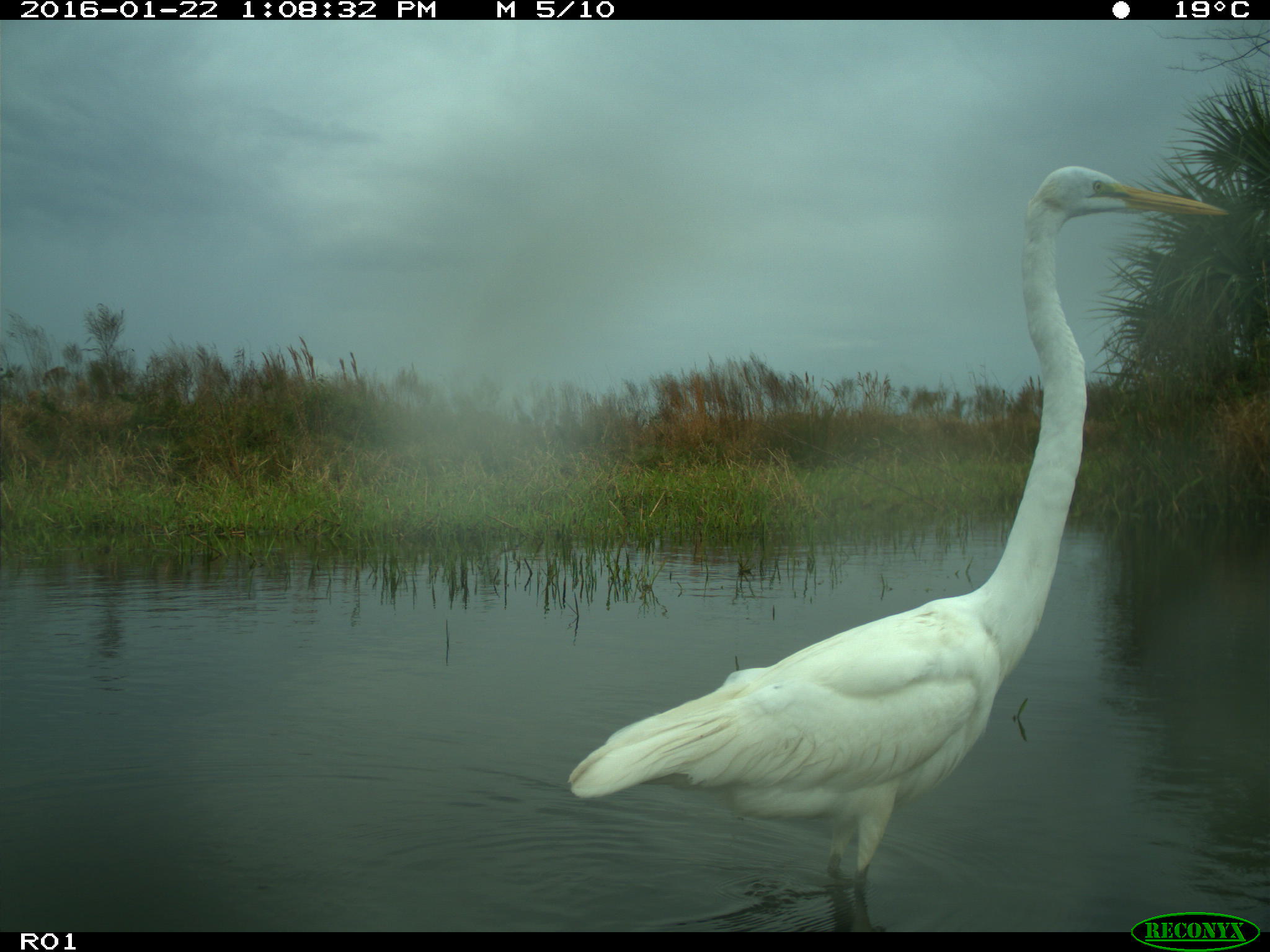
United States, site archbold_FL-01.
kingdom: Animalia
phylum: Chordata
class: Aves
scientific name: Aves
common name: birds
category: unidentified bird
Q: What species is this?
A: Unidentified bird (birds) (Aves).